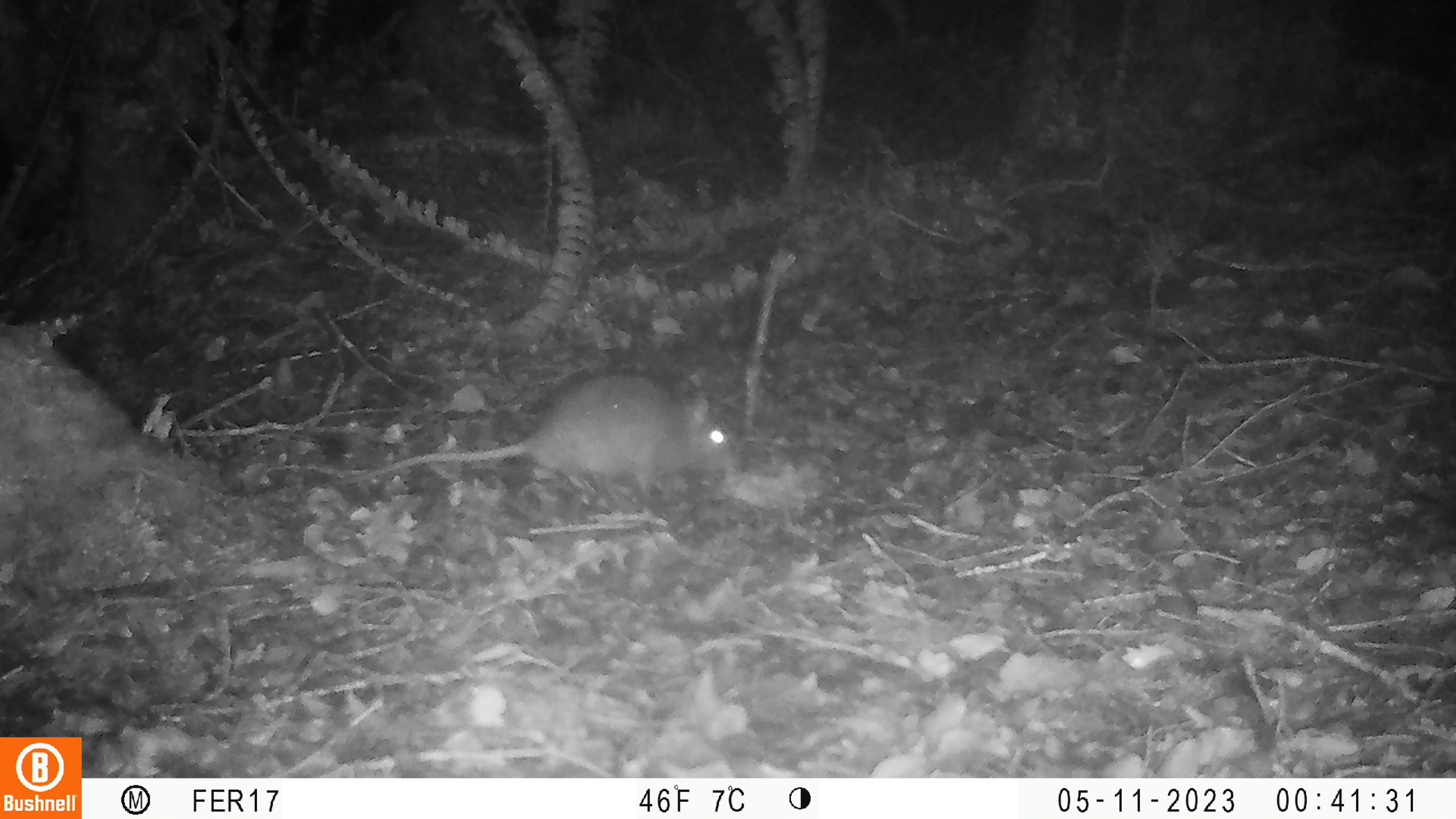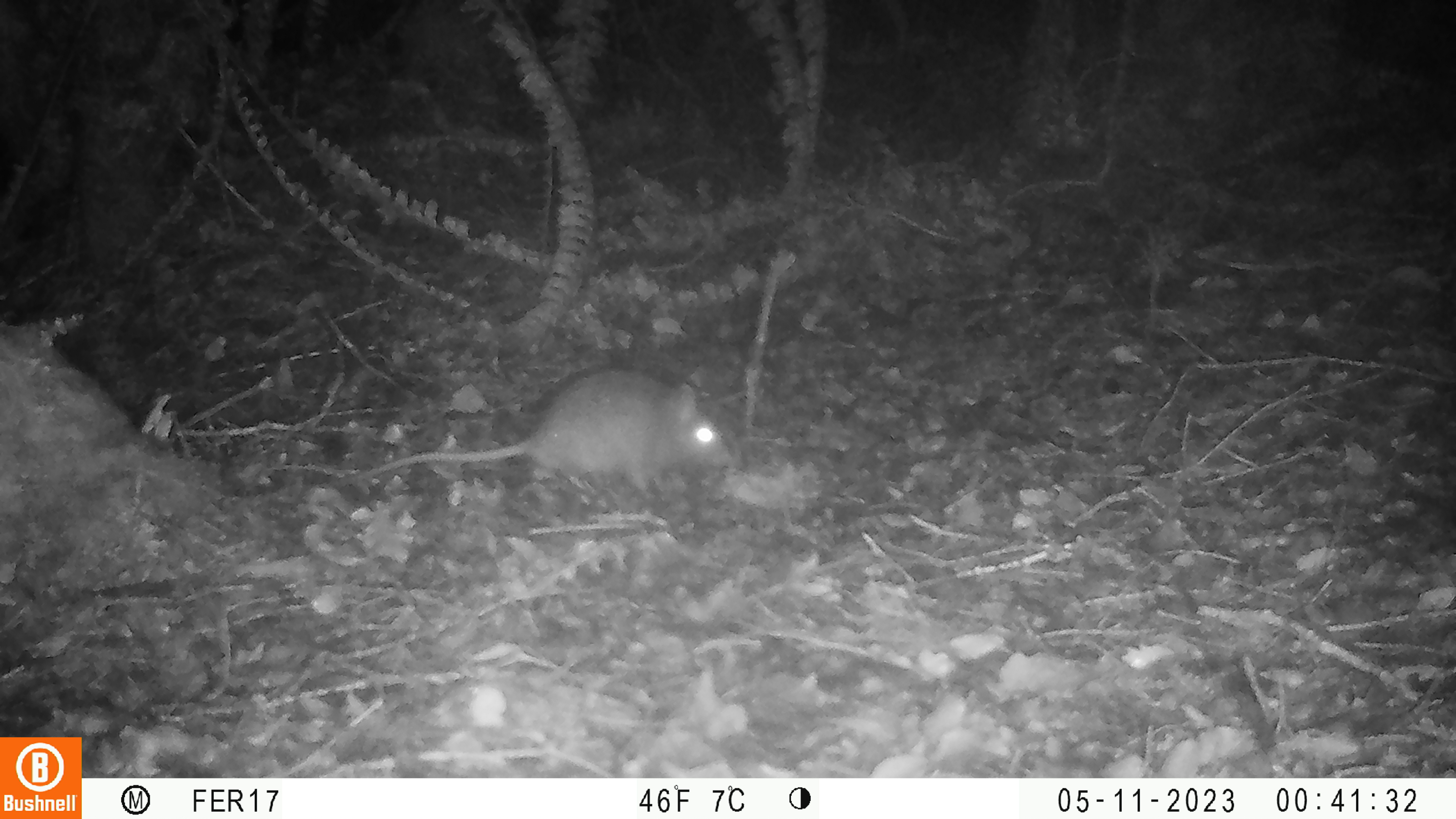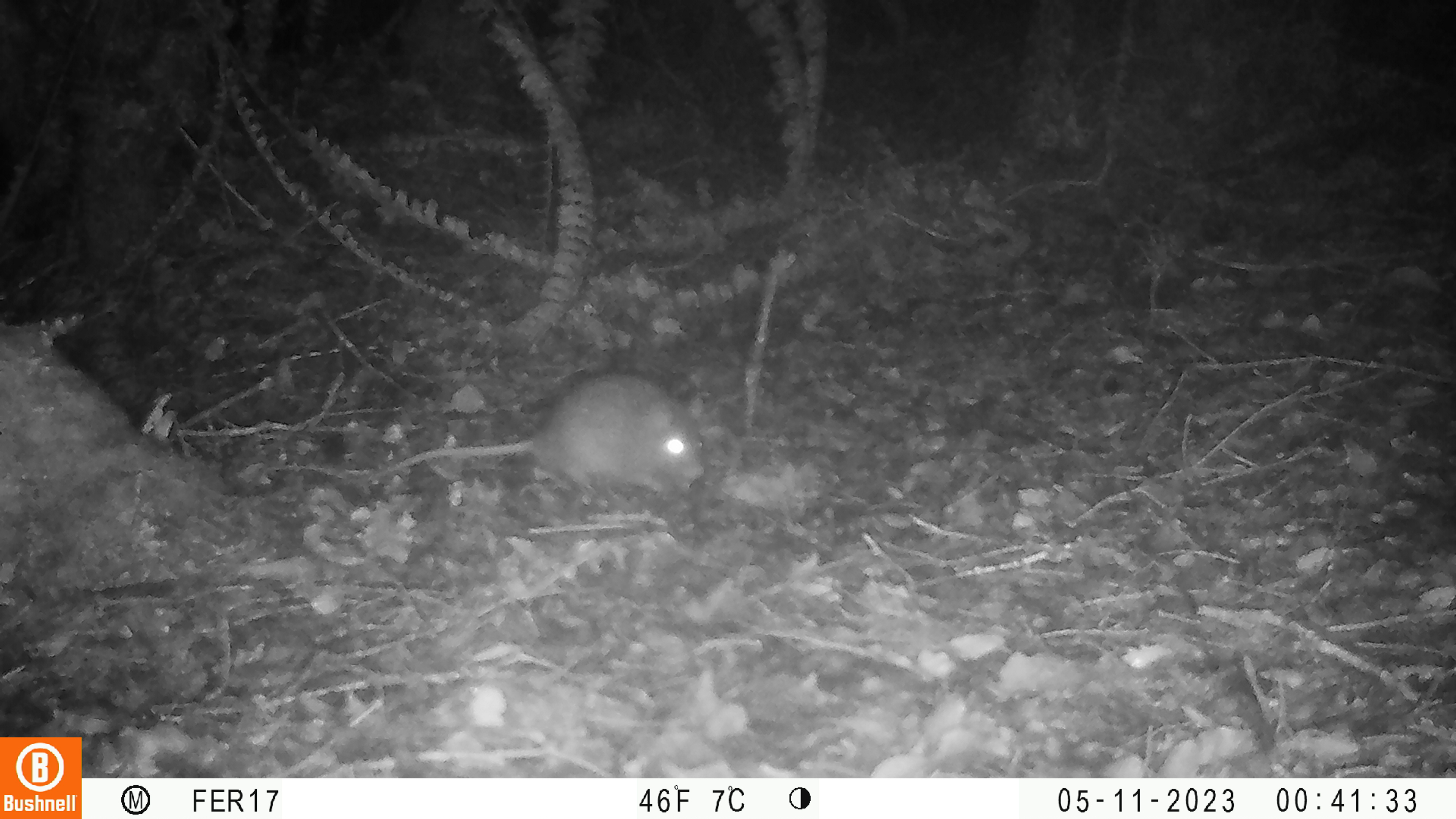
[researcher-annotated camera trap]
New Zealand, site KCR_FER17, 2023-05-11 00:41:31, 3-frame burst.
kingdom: Animalia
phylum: Chordata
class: Mammalia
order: Rodentia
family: Muridae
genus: Rattus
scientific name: Rattus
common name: rat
Rat (Rattus).